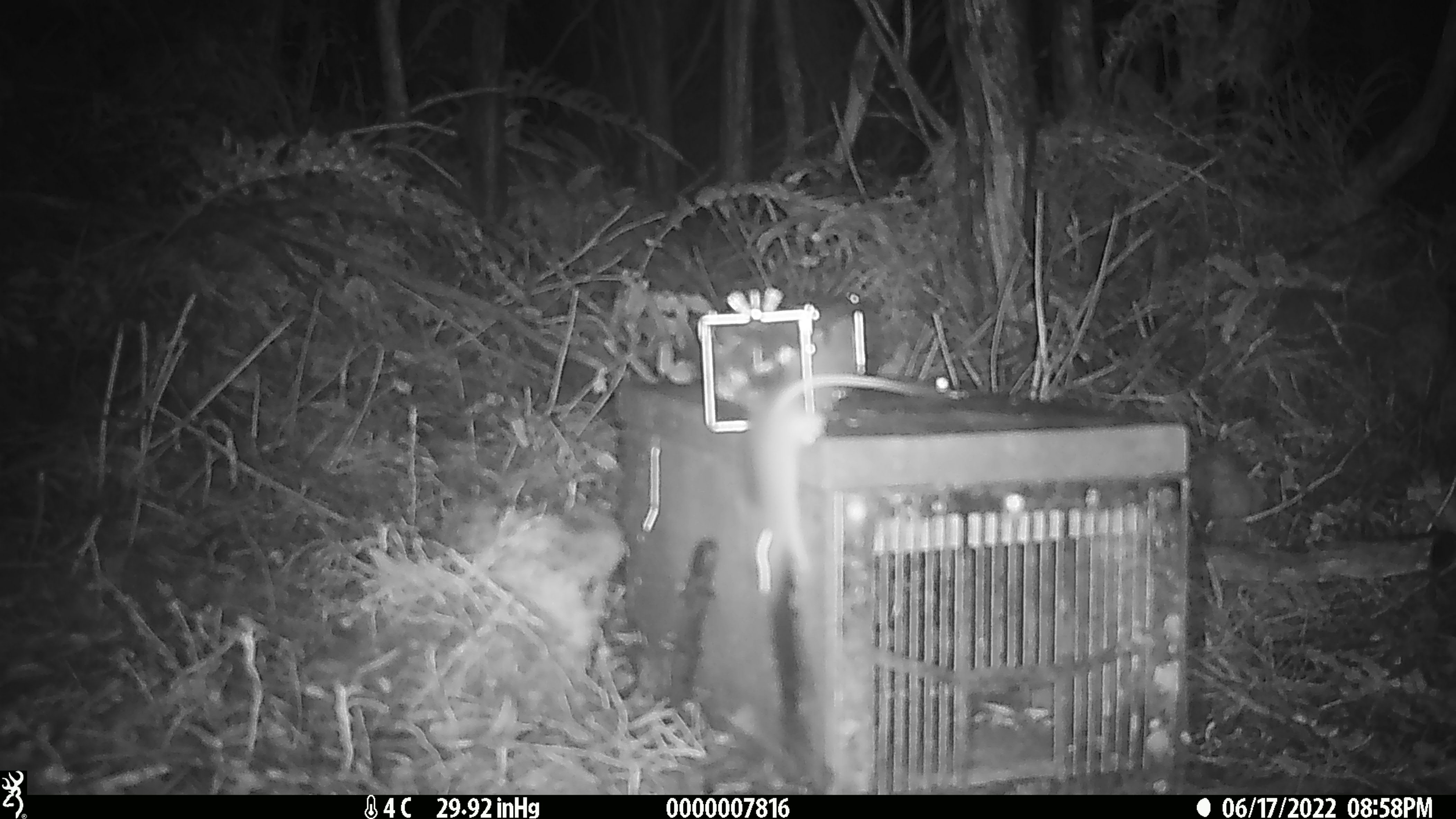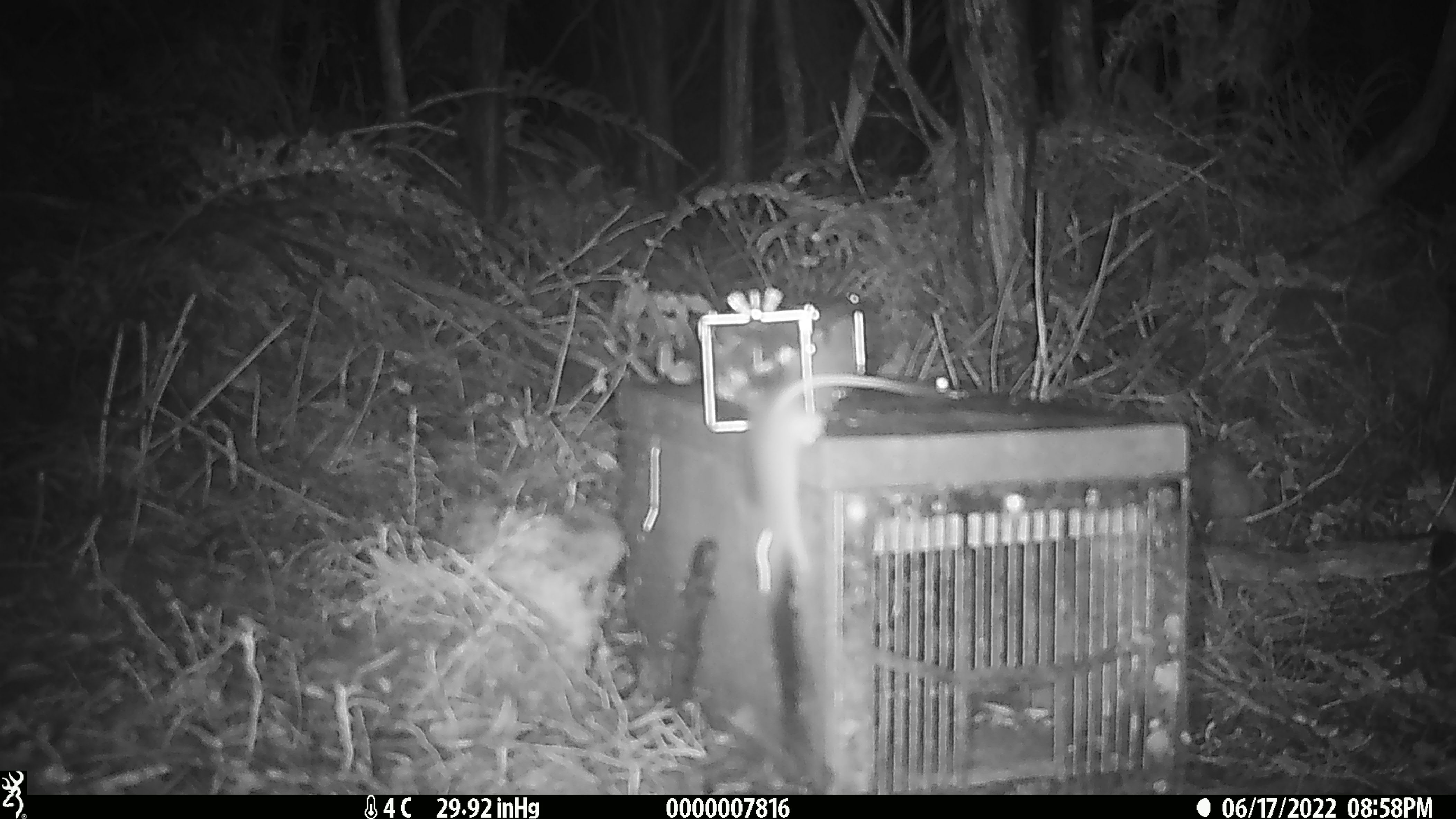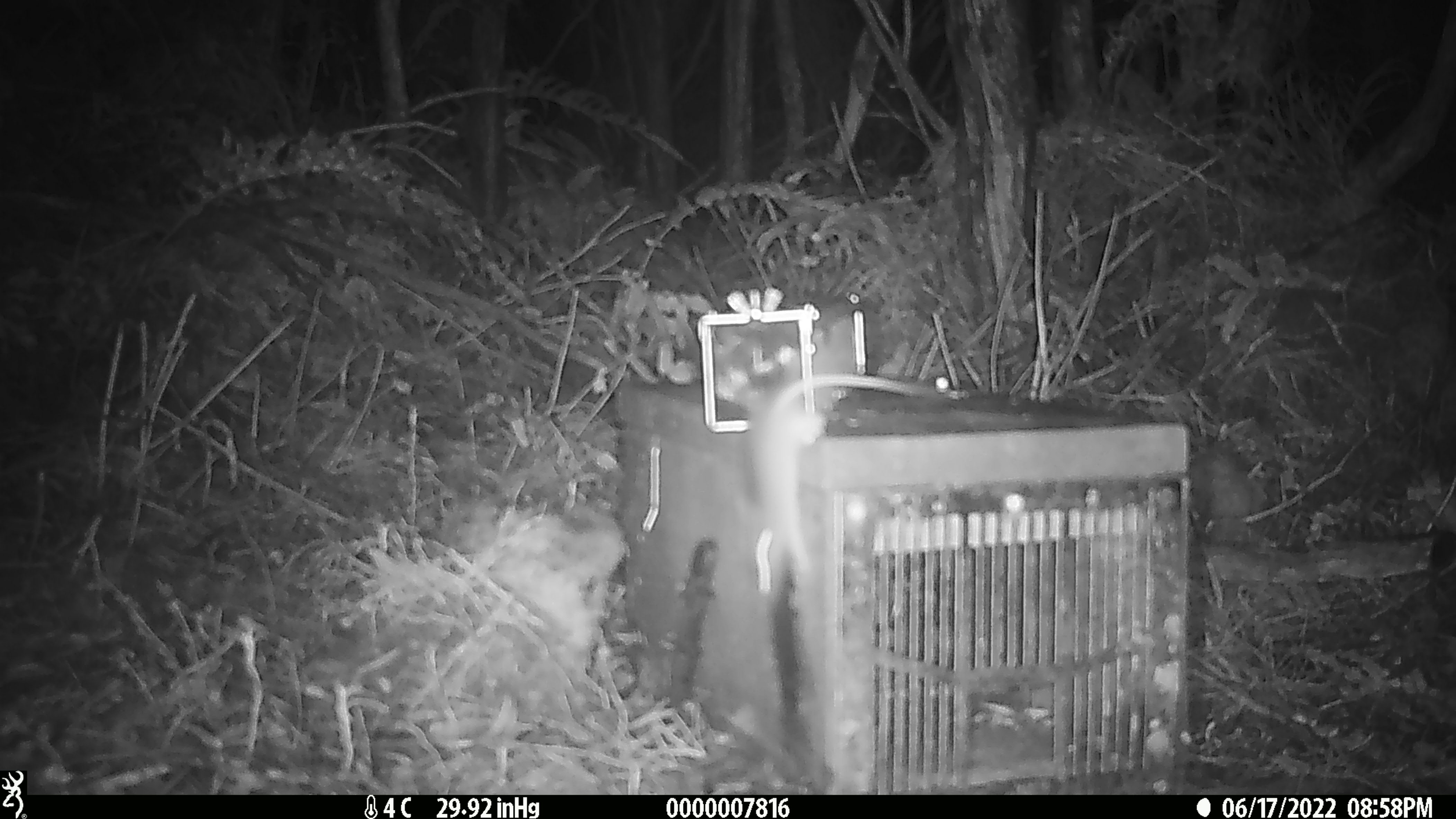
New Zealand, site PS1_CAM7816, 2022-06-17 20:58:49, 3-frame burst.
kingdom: Animalia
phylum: Chordata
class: Mammalia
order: Rodentia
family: Muridae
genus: Mus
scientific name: Mus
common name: mouse